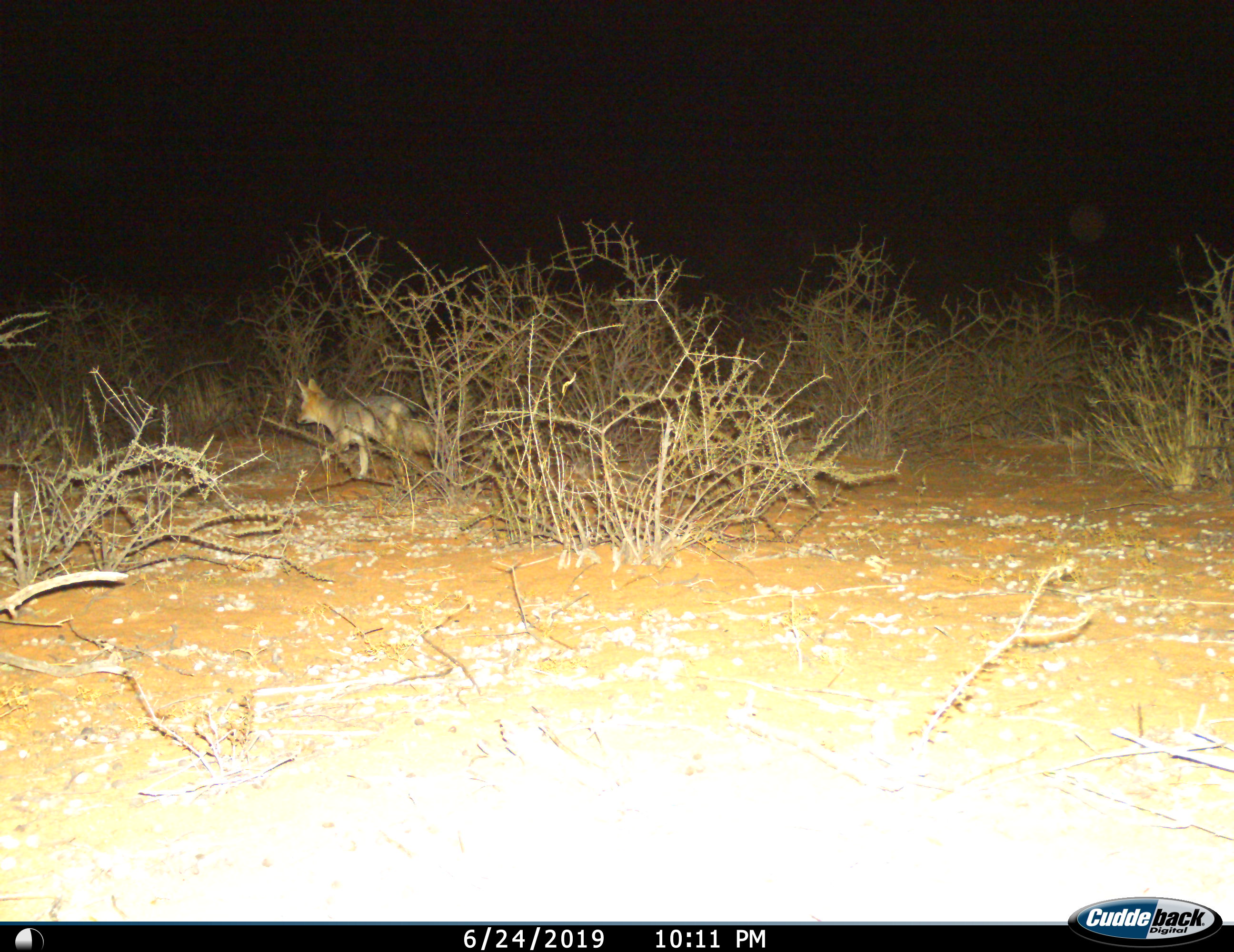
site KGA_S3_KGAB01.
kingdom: Animalia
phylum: Chordata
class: Mammalia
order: Carnivora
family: Canidae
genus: Vulpes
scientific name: Vulpes chama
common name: cape fox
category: foxcape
Foxcape (cape fox) (Vulpes chama), count 1. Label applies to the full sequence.